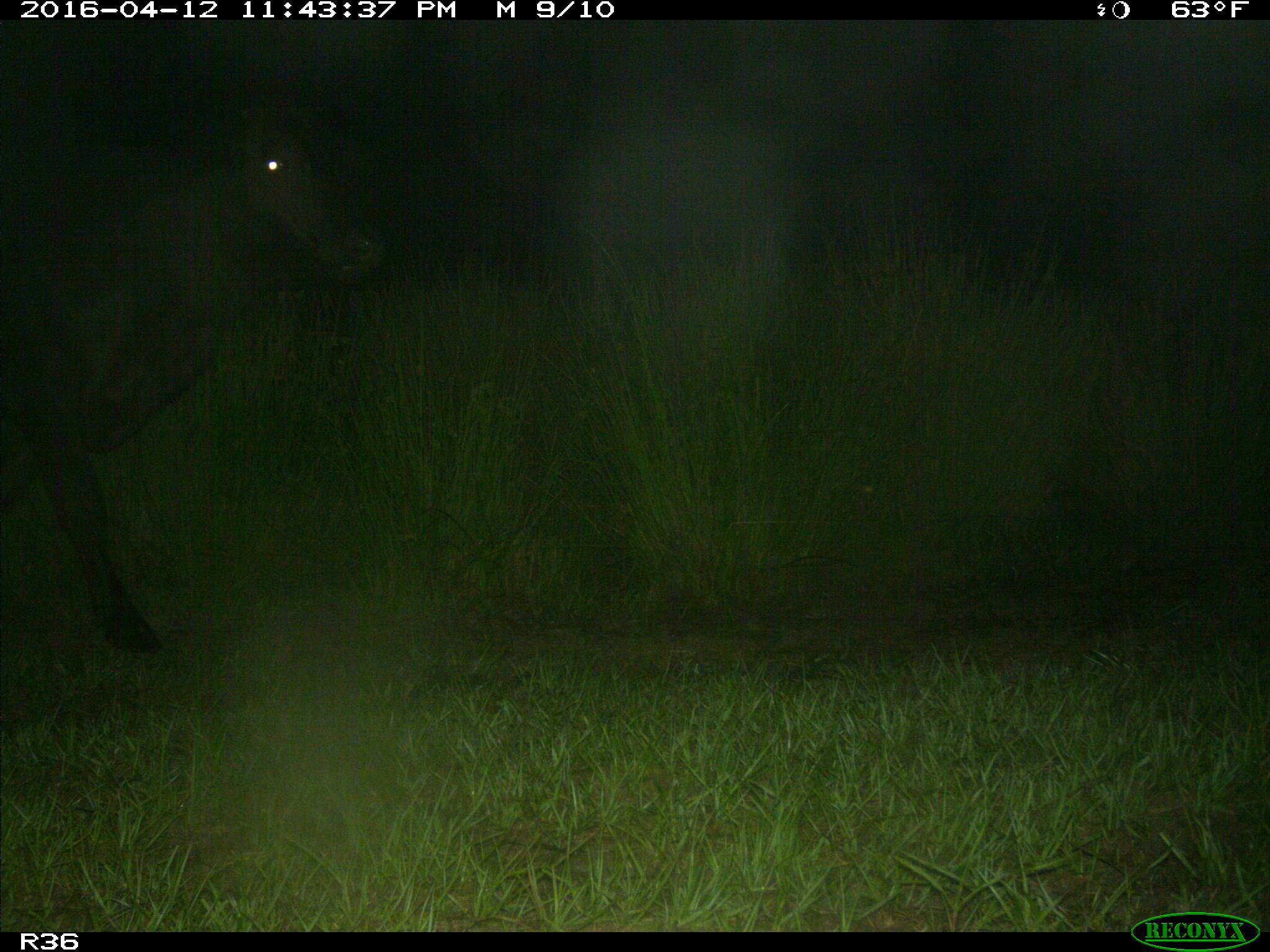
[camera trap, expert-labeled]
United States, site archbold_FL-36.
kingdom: Animalia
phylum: Chordata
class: Mammalia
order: Artiodactyla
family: Bovidae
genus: Bos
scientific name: Bos taurus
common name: domestic cow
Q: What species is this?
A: Bos taurus (domestic cow).